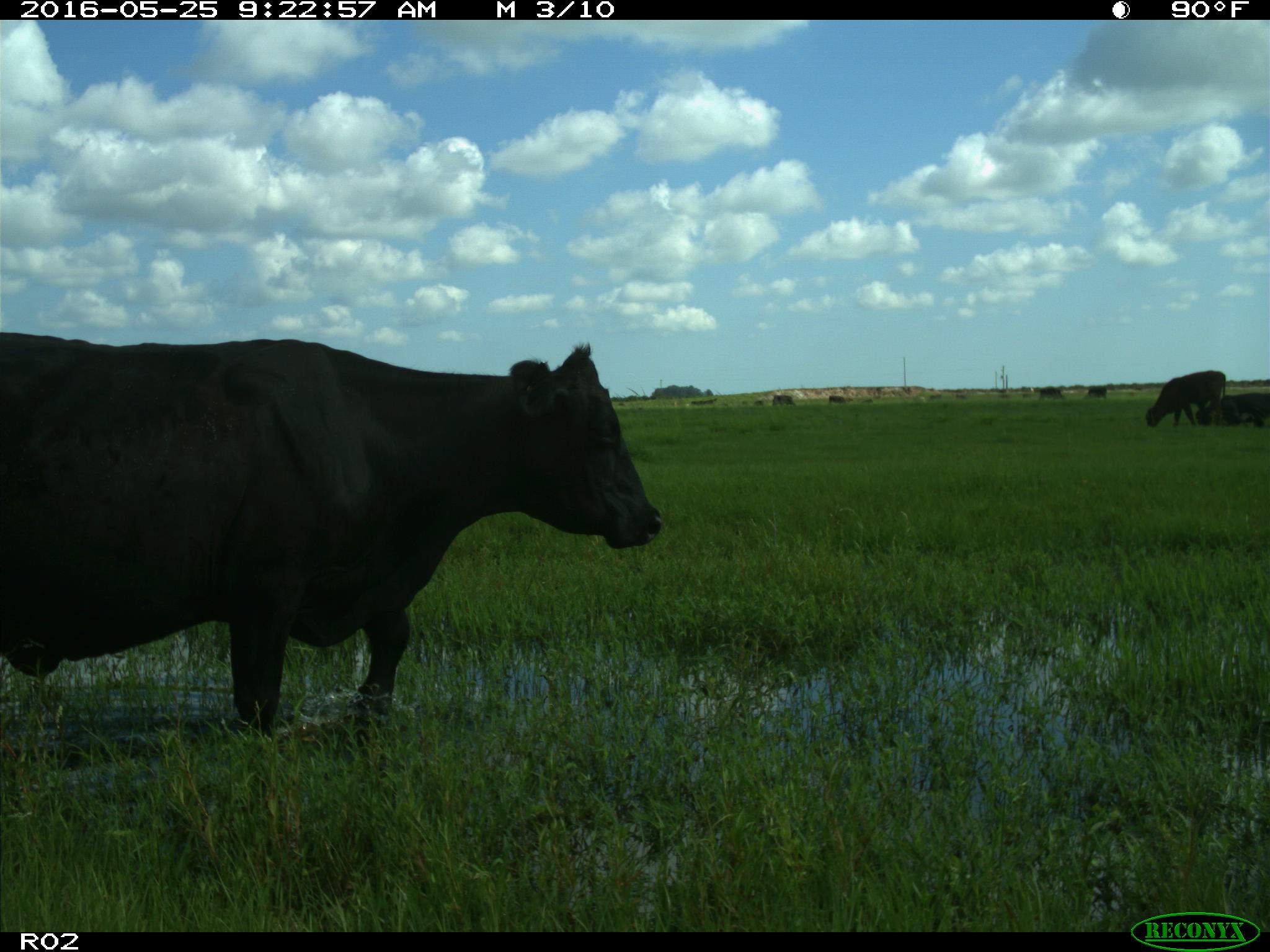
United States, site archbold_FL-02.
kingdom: Animalia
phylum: Chordata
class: Mammalia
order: Artiodactyla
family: Bovidae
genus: Bos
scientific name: Bos taurus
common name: domestic cow